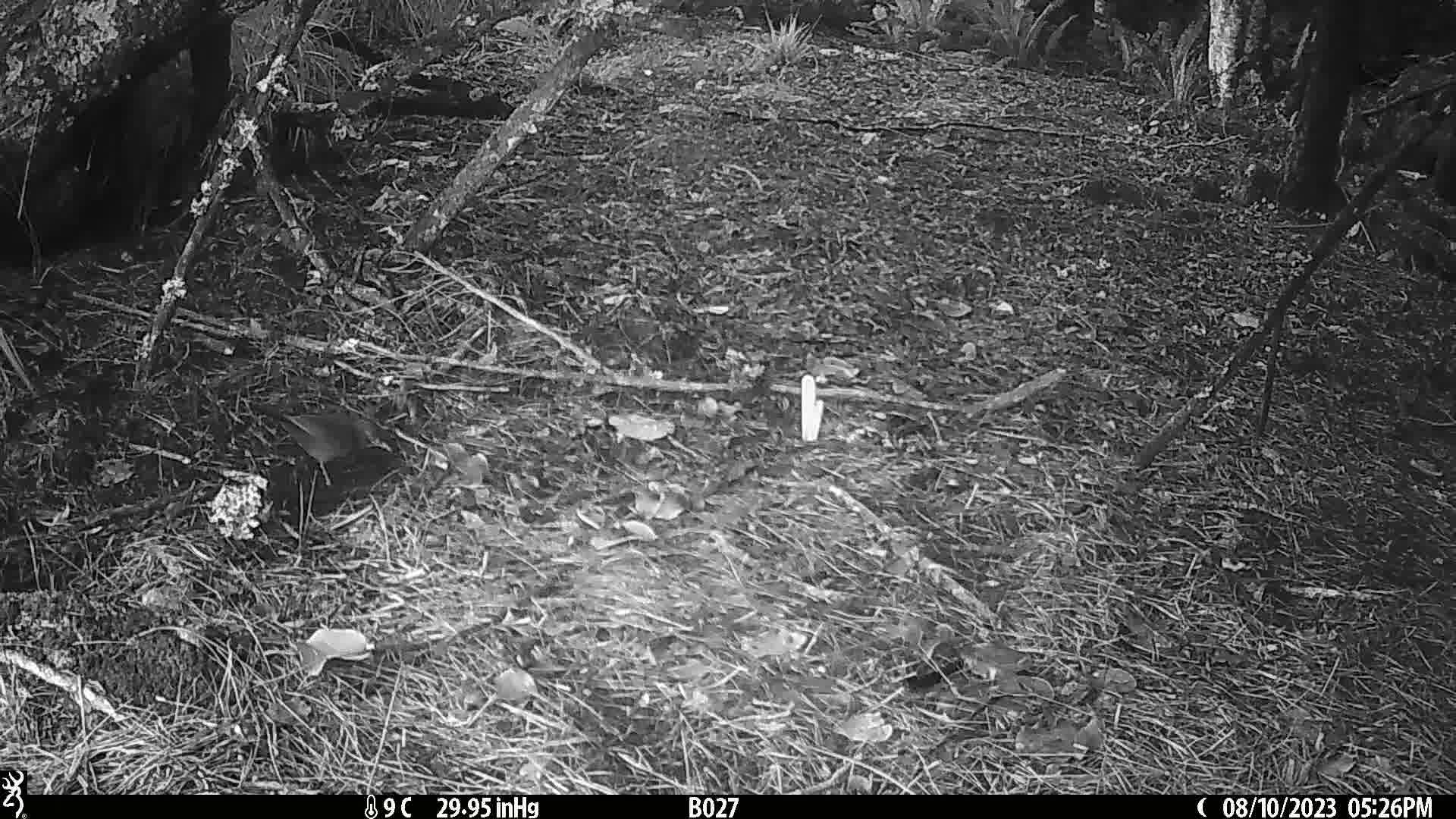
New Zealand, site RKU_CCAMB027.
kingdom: Animalia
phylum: Chordata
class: Aves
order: Passeriformes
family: Turdidae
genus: Turdus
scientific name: Turdus merula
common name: eurasian blackbird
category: blackbird